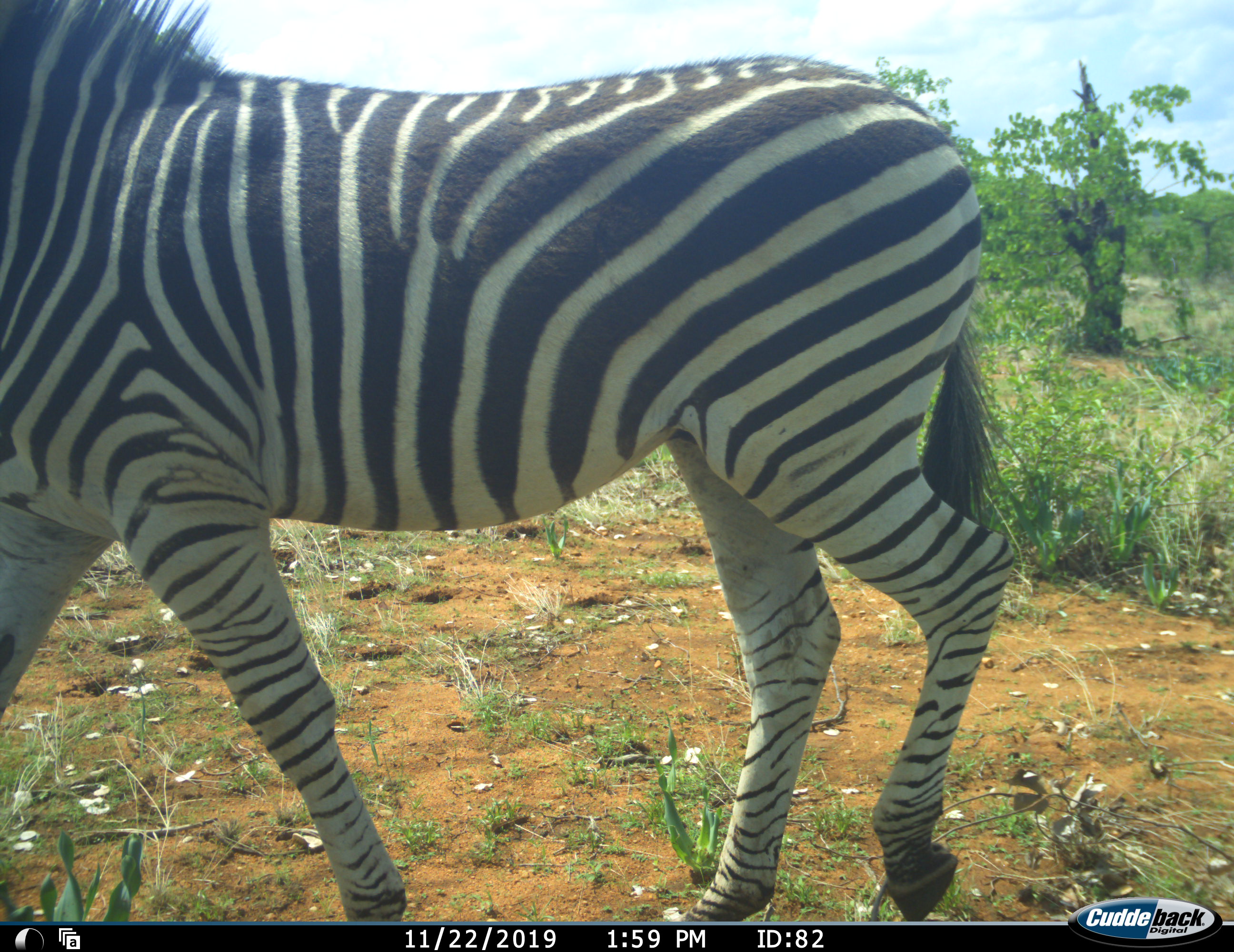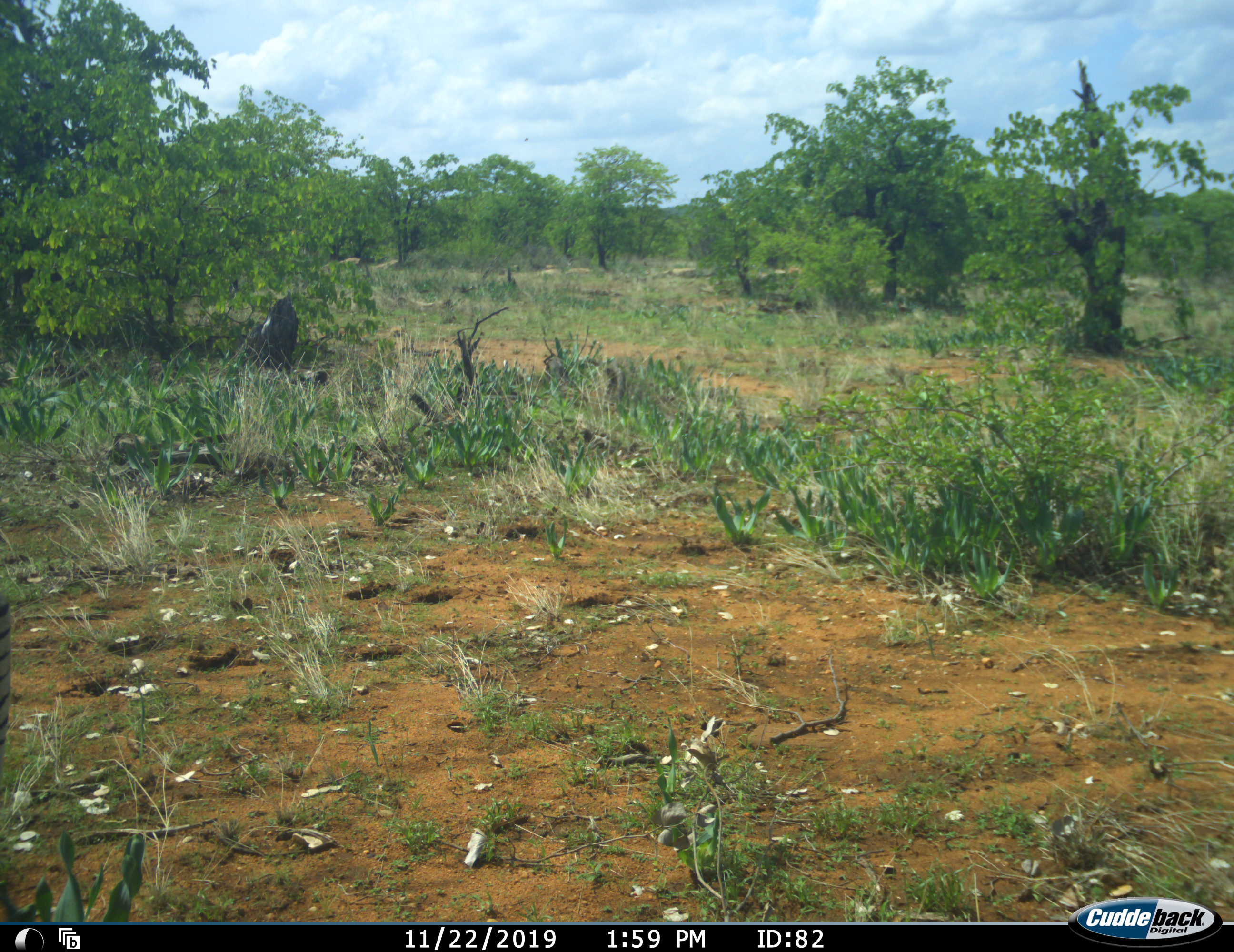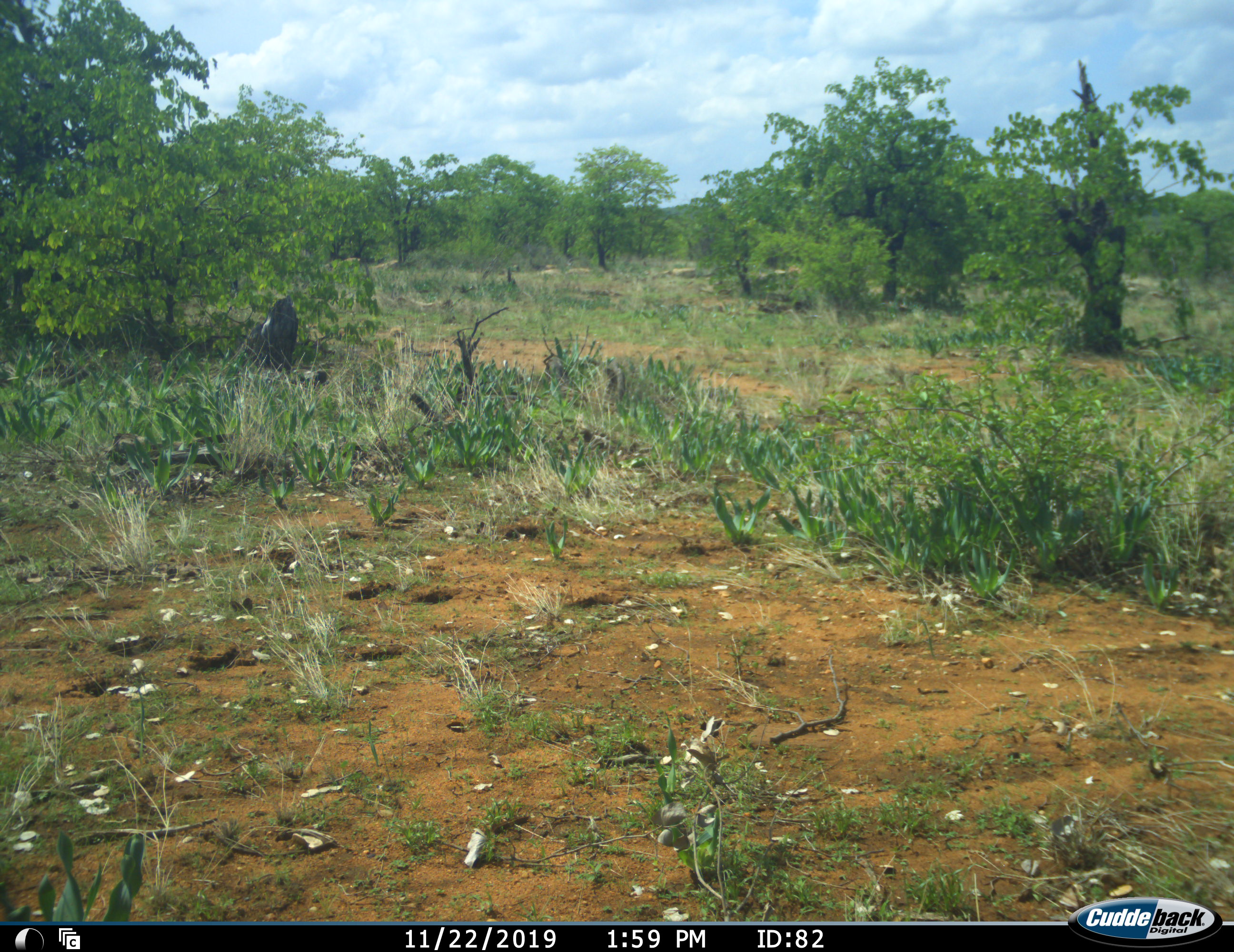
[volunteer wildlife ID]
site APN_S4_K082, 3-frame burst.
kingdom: Animalia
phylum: Chordata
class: Mammalia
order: Perissodactyla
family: Equidae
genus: Equus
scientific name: Equus quagga burchellii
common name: burchell's zebra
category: zebraburchells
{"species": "zebraburchells (burchell's zebra) (Equus quagga burchellii)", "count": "1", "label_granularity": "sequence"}